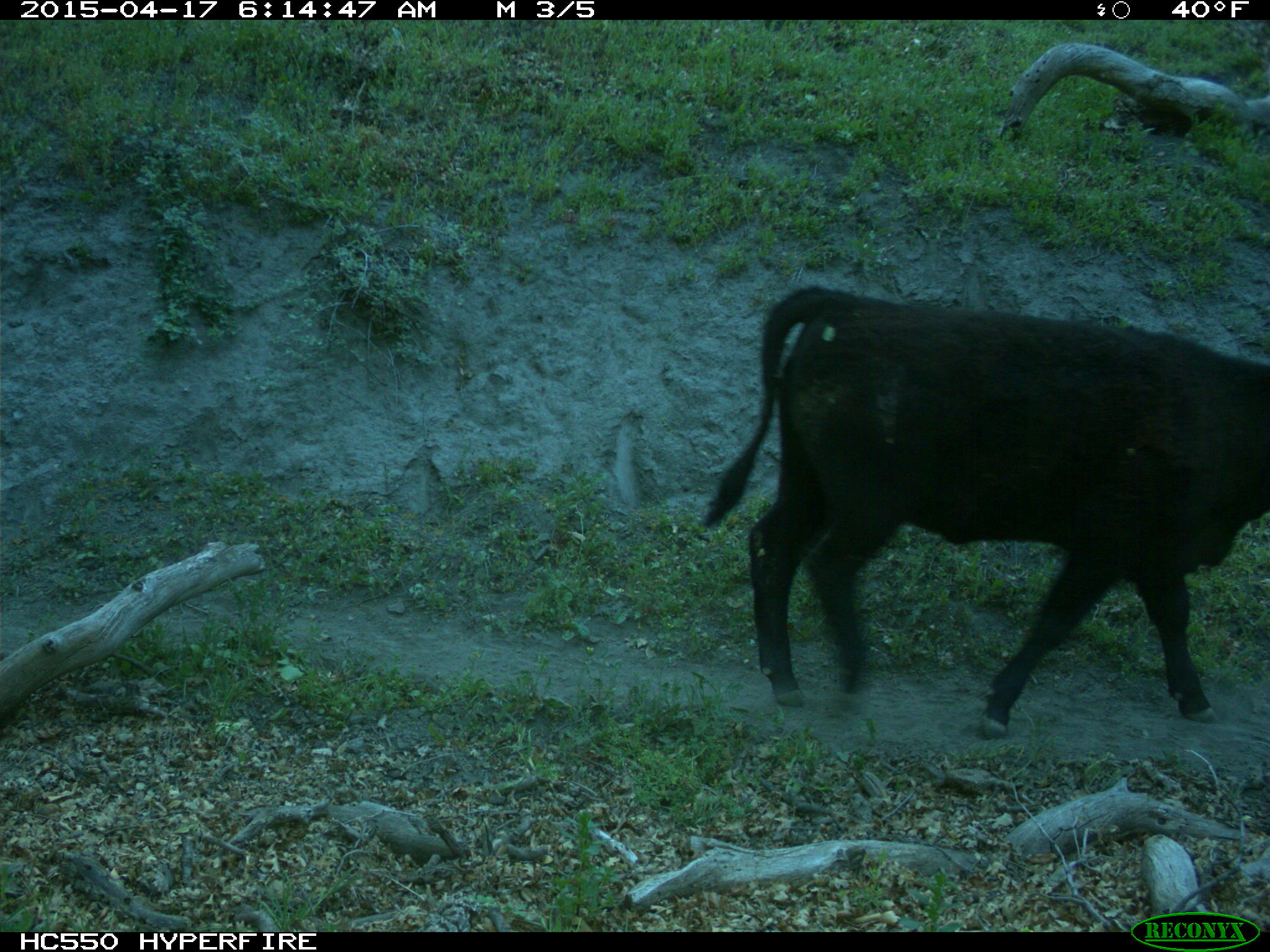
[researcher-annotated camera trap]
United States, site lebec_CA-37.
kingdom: Animalia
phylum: Chordata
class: Mammalia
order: Artiodactyla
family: Bovidae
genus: Bos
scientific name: Bos taurus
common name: domestic cow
Bos taurus (domestic cow).